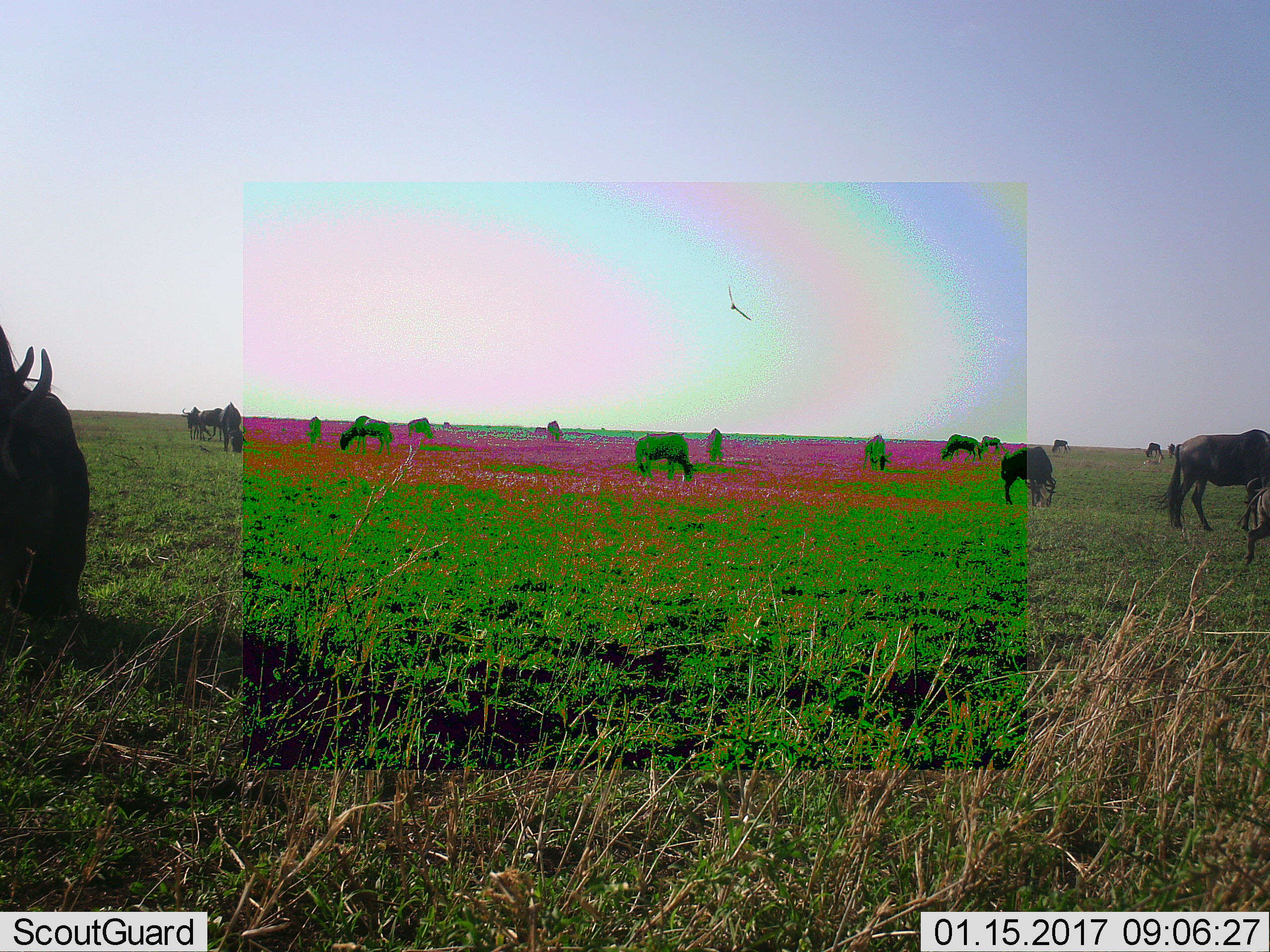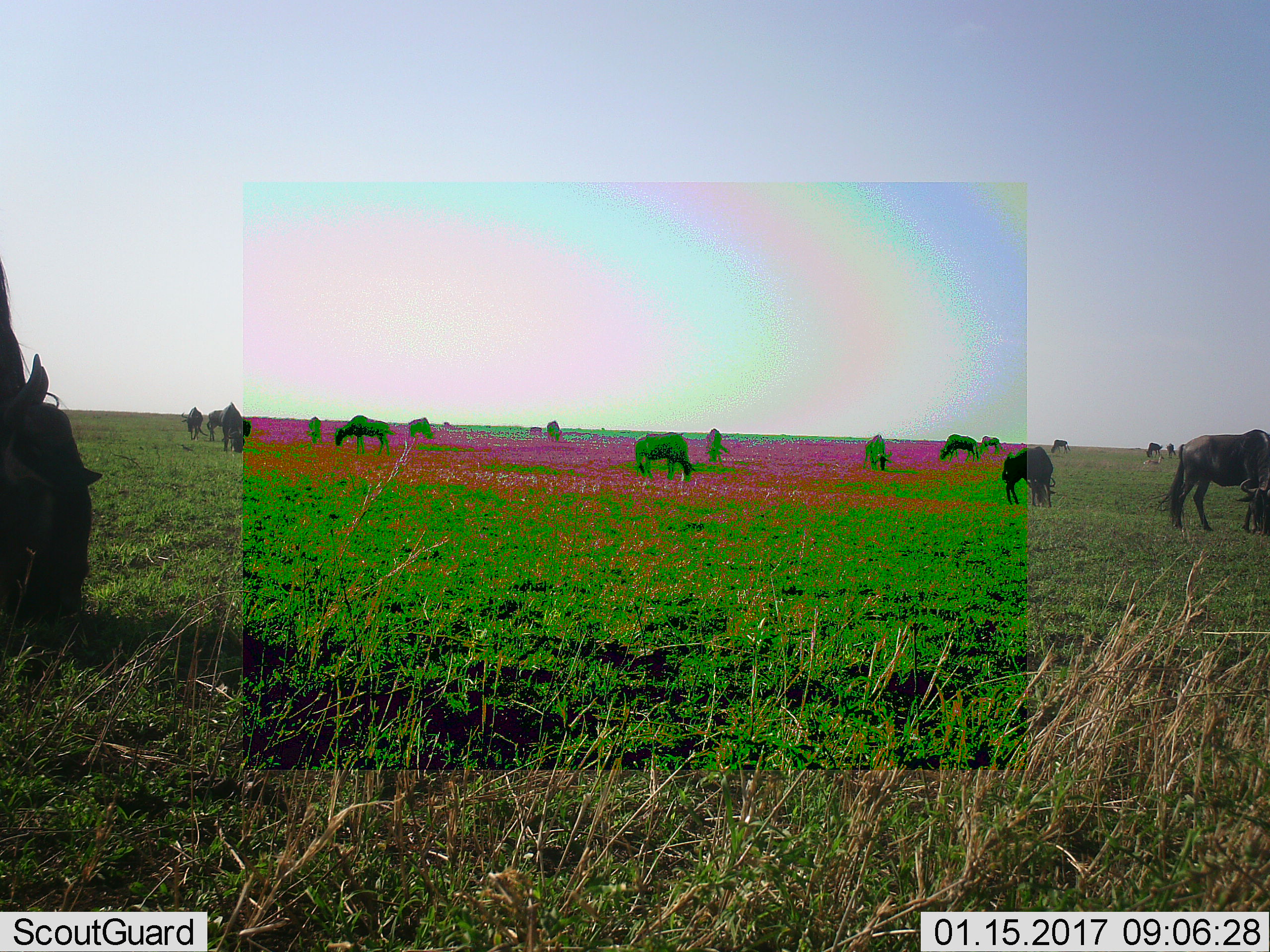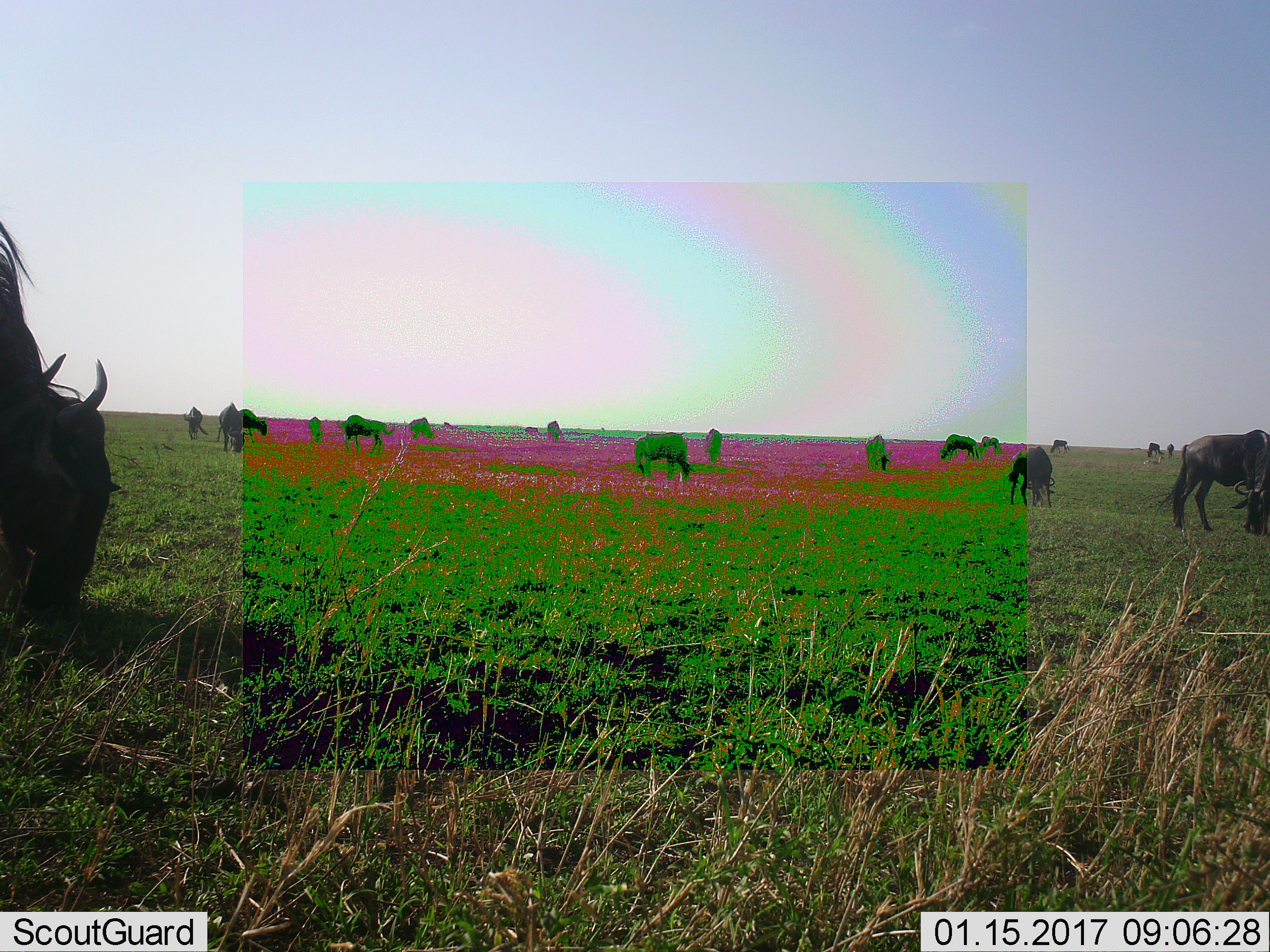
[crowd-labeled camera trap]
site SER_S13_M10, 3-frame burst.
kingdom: Animalia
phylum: Chordata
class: Mammalia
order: Artiodactyla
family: Bovidae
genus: Connochaetes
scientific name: Connochaetes taurinus taurinus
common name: blue wildebeest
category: wildebeestblue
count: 11-50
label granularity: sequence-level